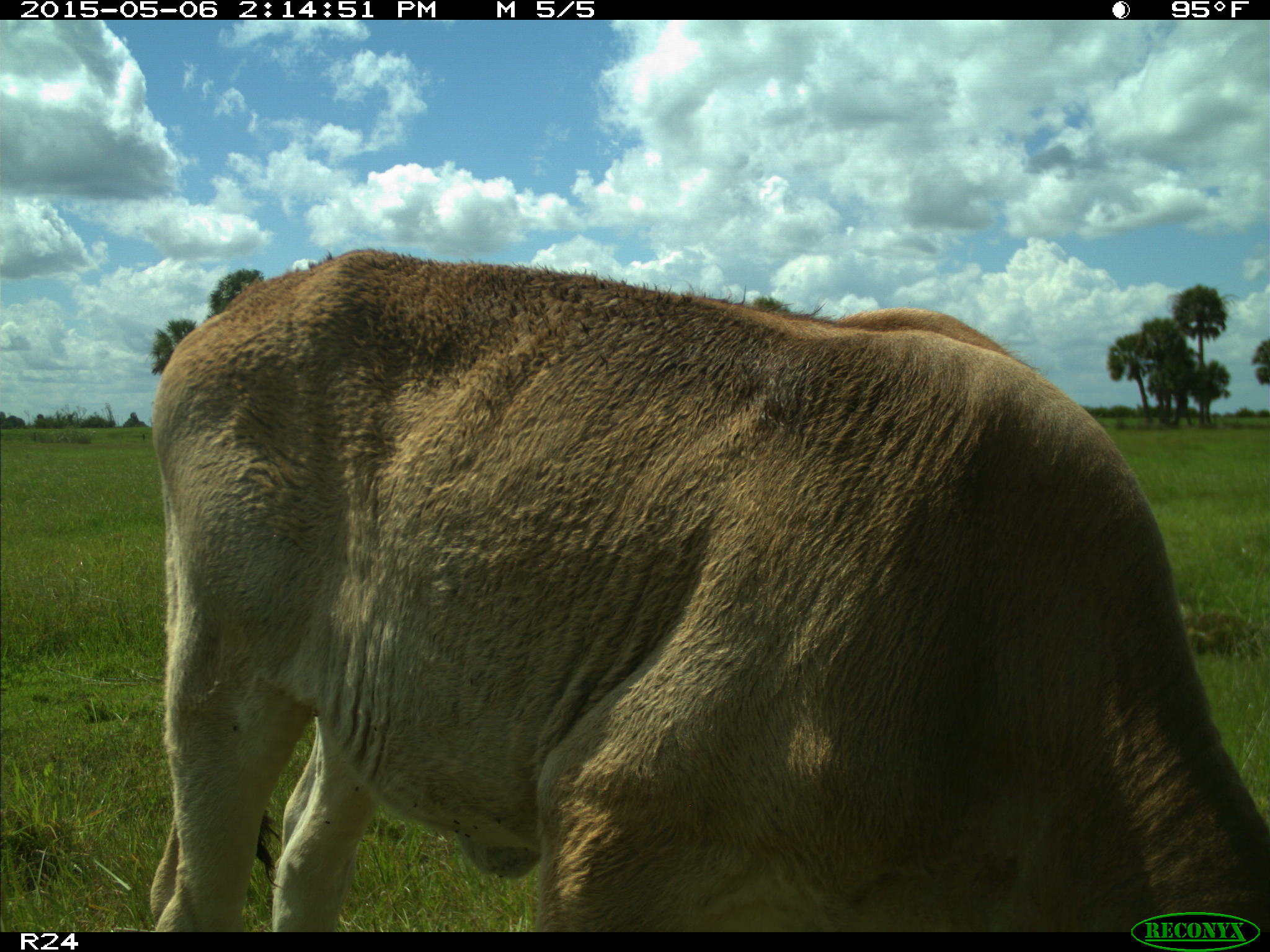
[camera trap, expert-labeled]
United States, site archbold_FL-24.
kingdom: Animalia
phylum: Chordata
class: Mammalia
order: Artiodactyla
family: Bovidae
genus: Bos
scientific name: Bos taurus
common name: domestic cow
Bos taurus (domestic cow).